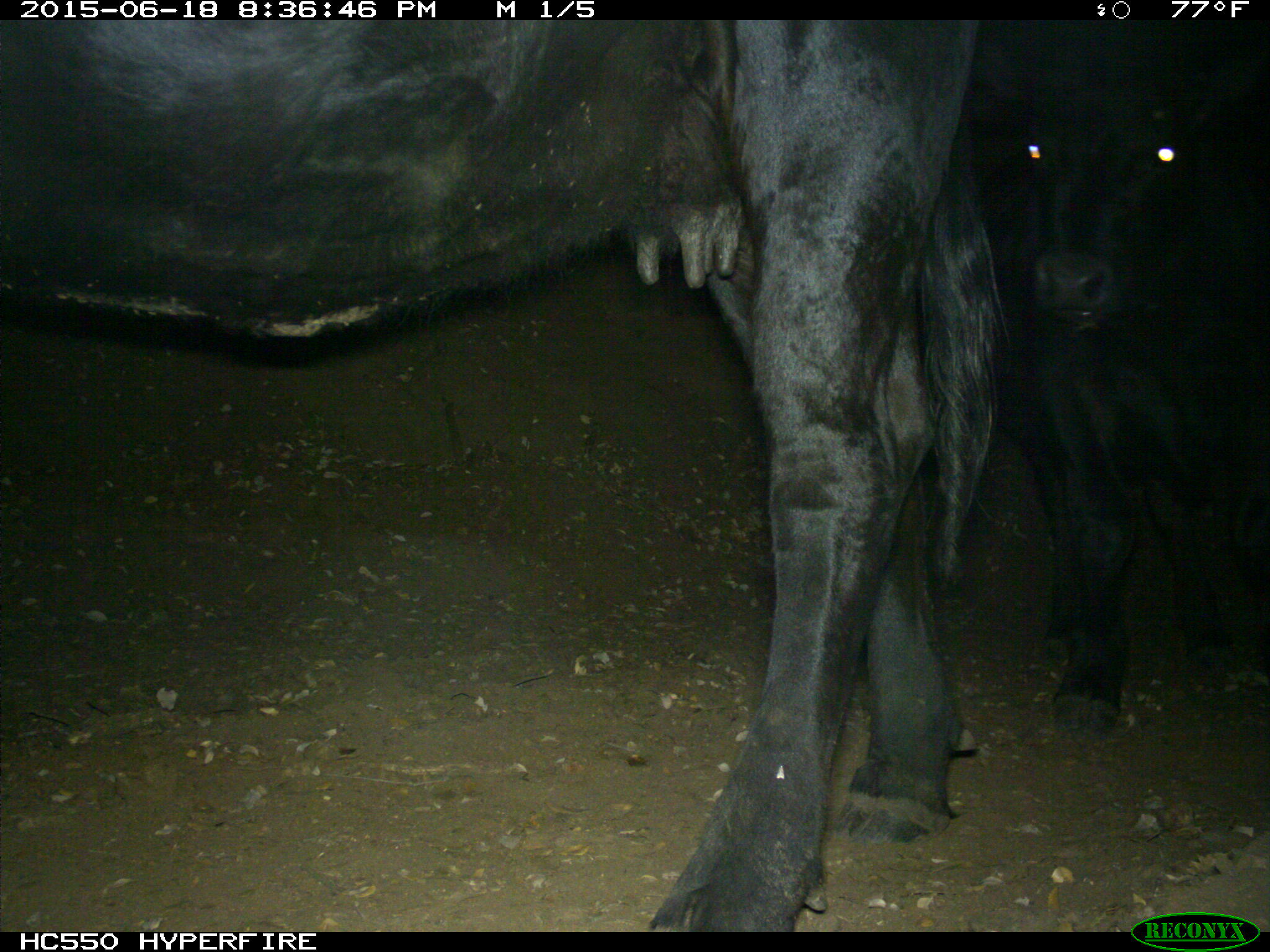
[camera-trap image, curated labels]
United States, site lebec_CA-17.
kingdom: Animalia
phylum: Chordata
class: Mammalia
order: Artiodactyla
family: Bovidae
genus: Bos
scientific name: Bos taurus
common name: domestic cow